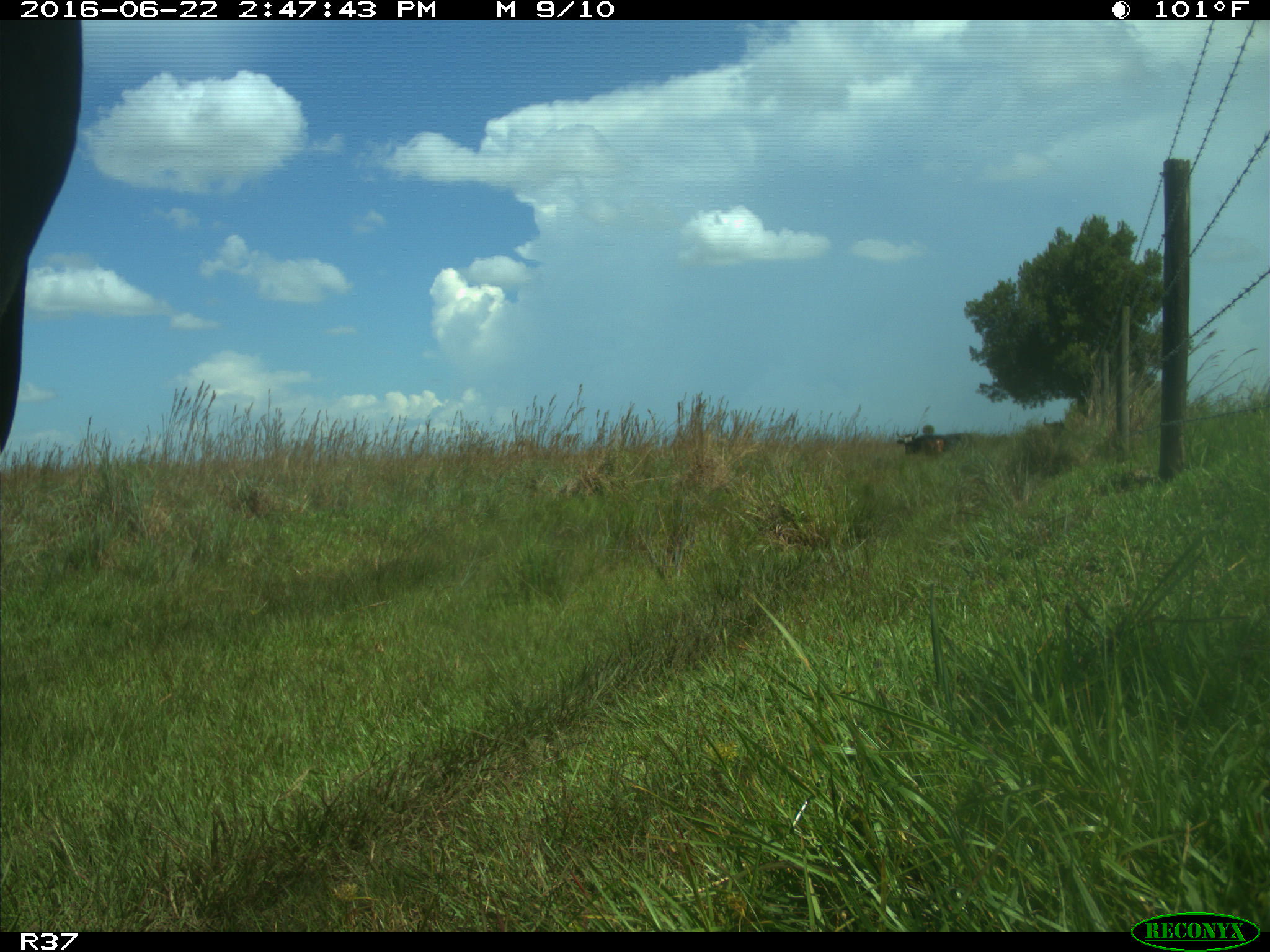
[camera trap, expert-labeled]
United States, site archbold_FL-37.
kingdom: Animalia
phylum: Chordata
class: Mammalia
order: Artiodactyla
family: Bovidae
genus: Bos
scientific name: Bos taurus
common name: domestic cow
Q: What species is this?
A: Bos taurus (domestic cow).